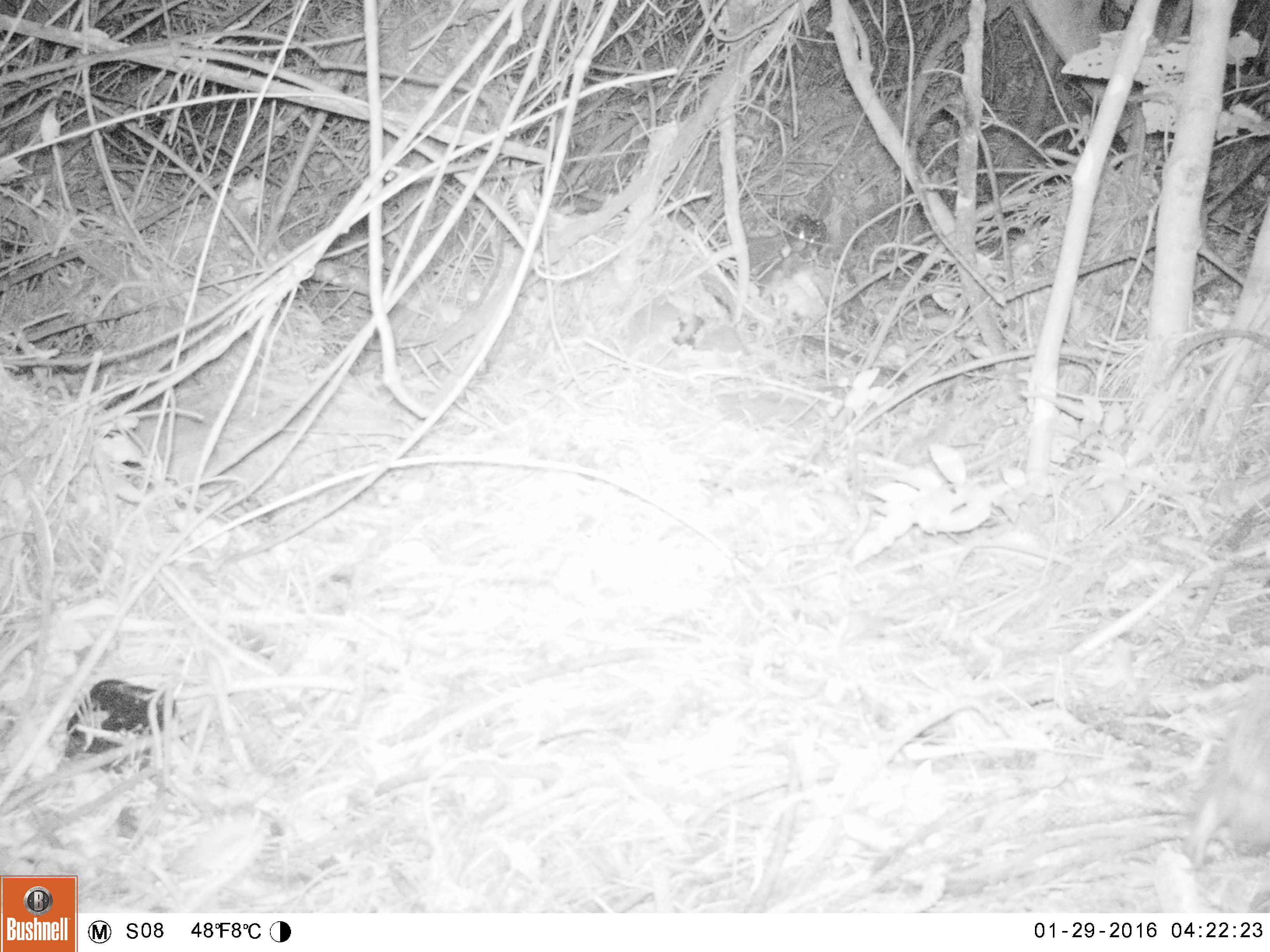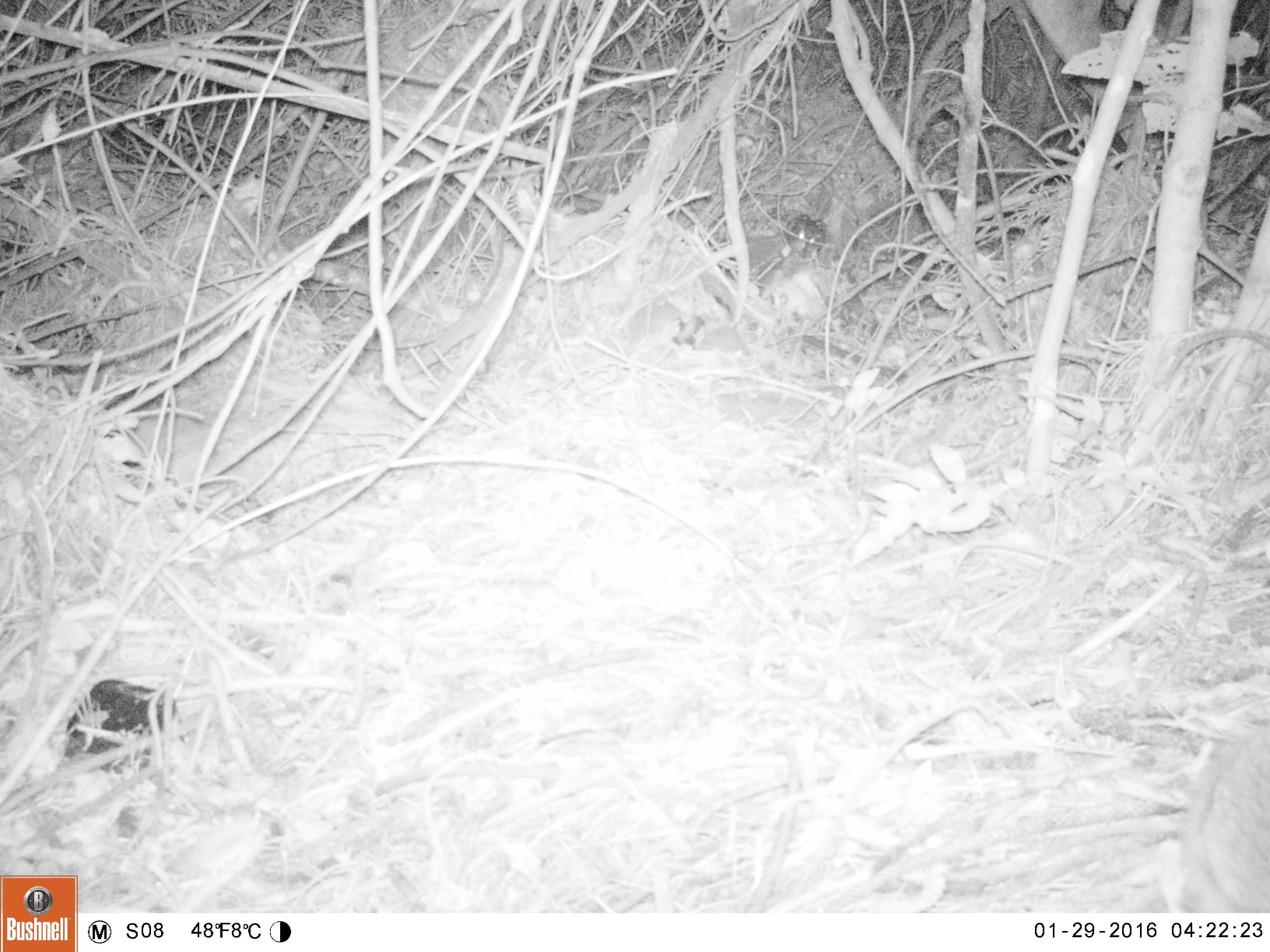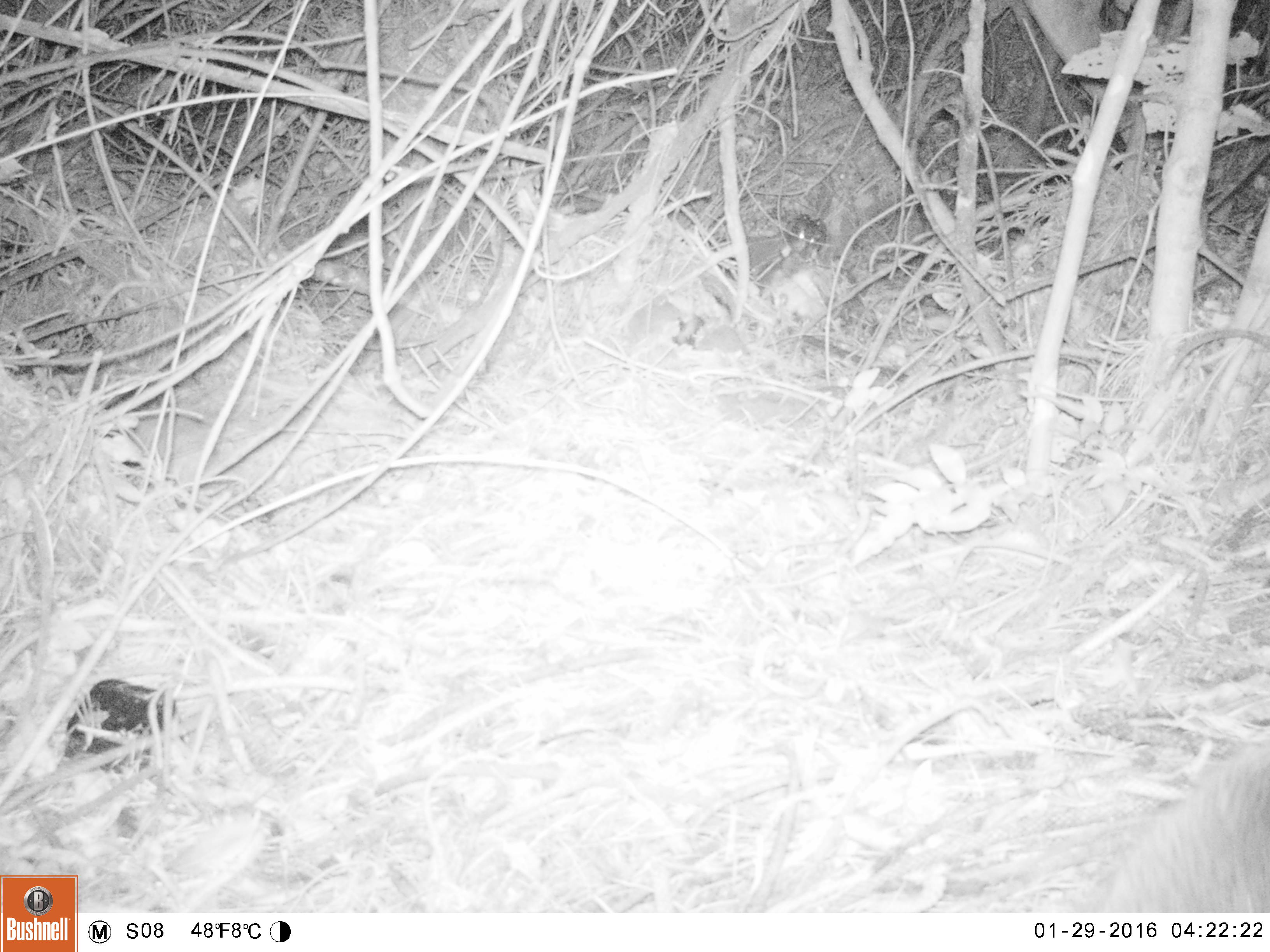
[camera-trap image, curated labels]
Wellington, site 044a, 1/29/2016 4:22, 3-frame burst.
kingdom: Animalia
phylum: Chordata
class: Mammalia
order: Eulipotyphla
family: Erinaceidae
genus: Erinaceus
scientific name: Erinaceus europaeus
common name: hedgehog